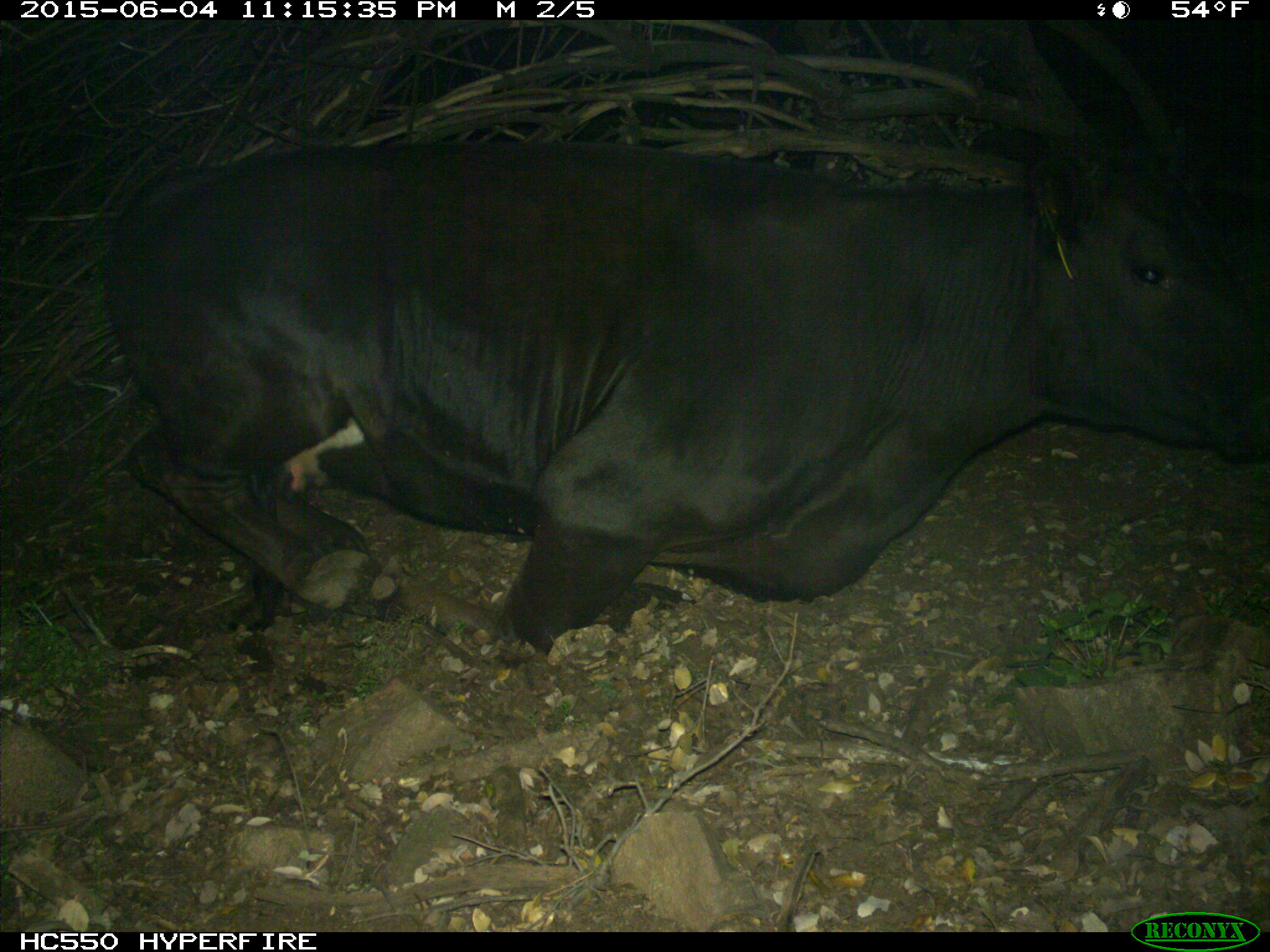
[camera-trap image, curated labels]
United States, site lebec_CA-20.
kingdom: Animalia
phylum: Chordata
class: Mammalia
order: Artiodactyla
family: Bovidae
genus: Bos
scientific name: Bos taurus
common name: domestic cow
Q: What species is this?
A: Bos taurus (domestic cow).